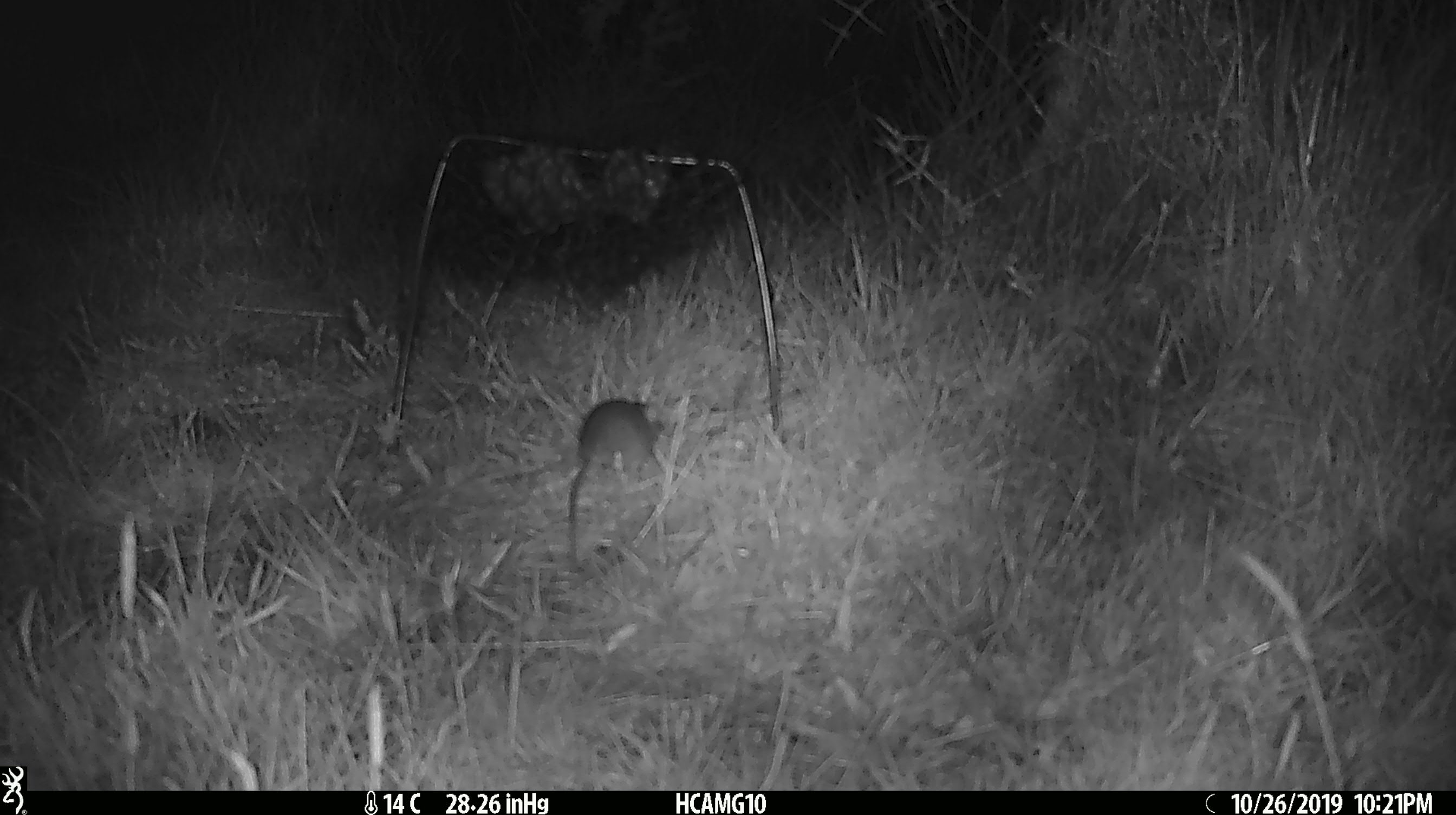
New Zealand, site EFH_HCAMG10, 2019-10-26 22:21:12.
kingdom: Animalia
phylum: Chordata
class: Mammalia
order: Rodentia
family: Muridae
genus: Mus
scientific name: Mus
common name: mouse